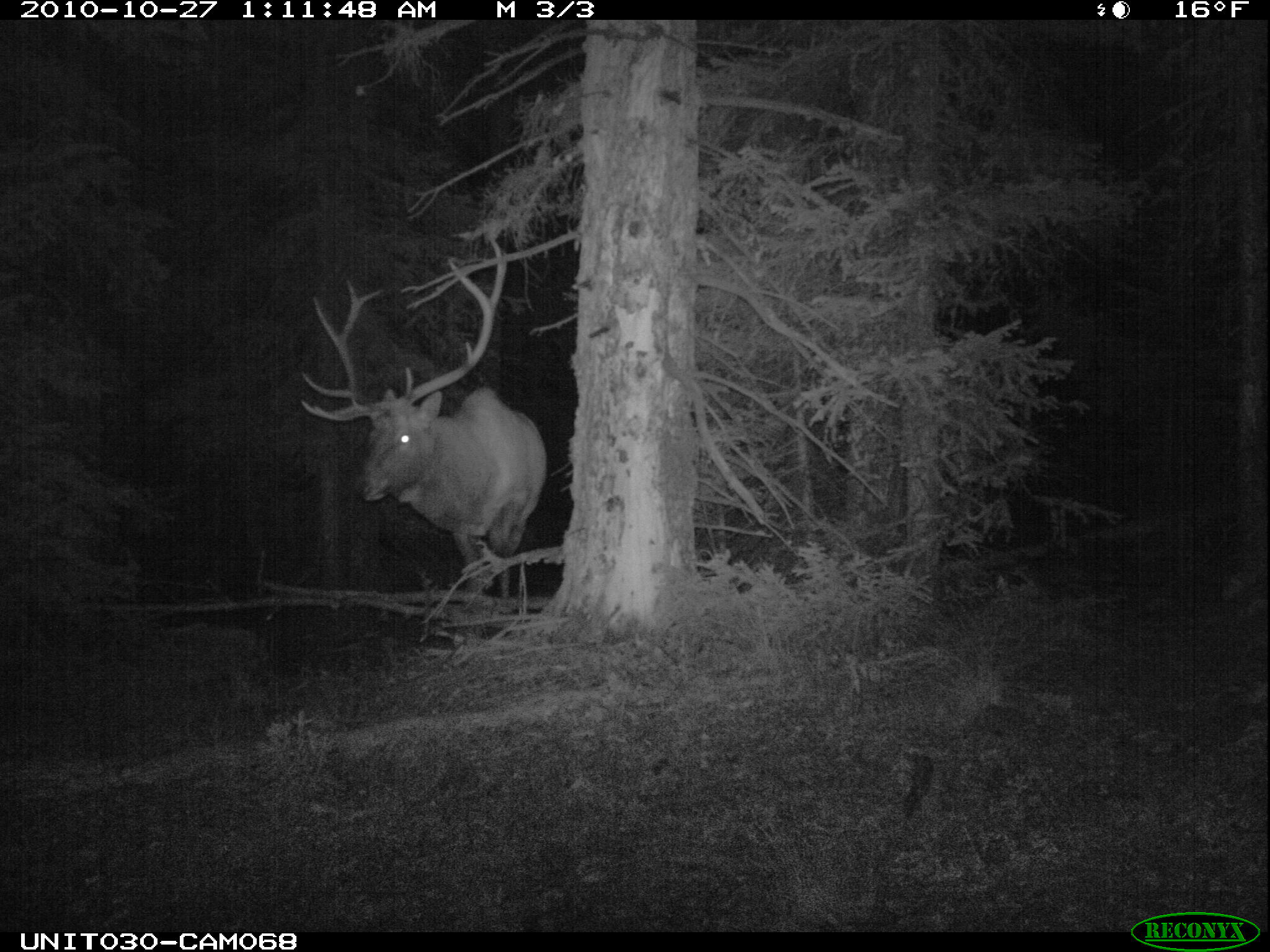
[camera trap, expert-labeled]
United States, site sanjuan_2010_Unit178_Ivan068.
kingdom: Animalia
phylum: Chordata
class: Mammalia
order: Artiodactyla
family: Cervidae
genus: Cervus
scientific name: Cervus elaphus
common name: red deer